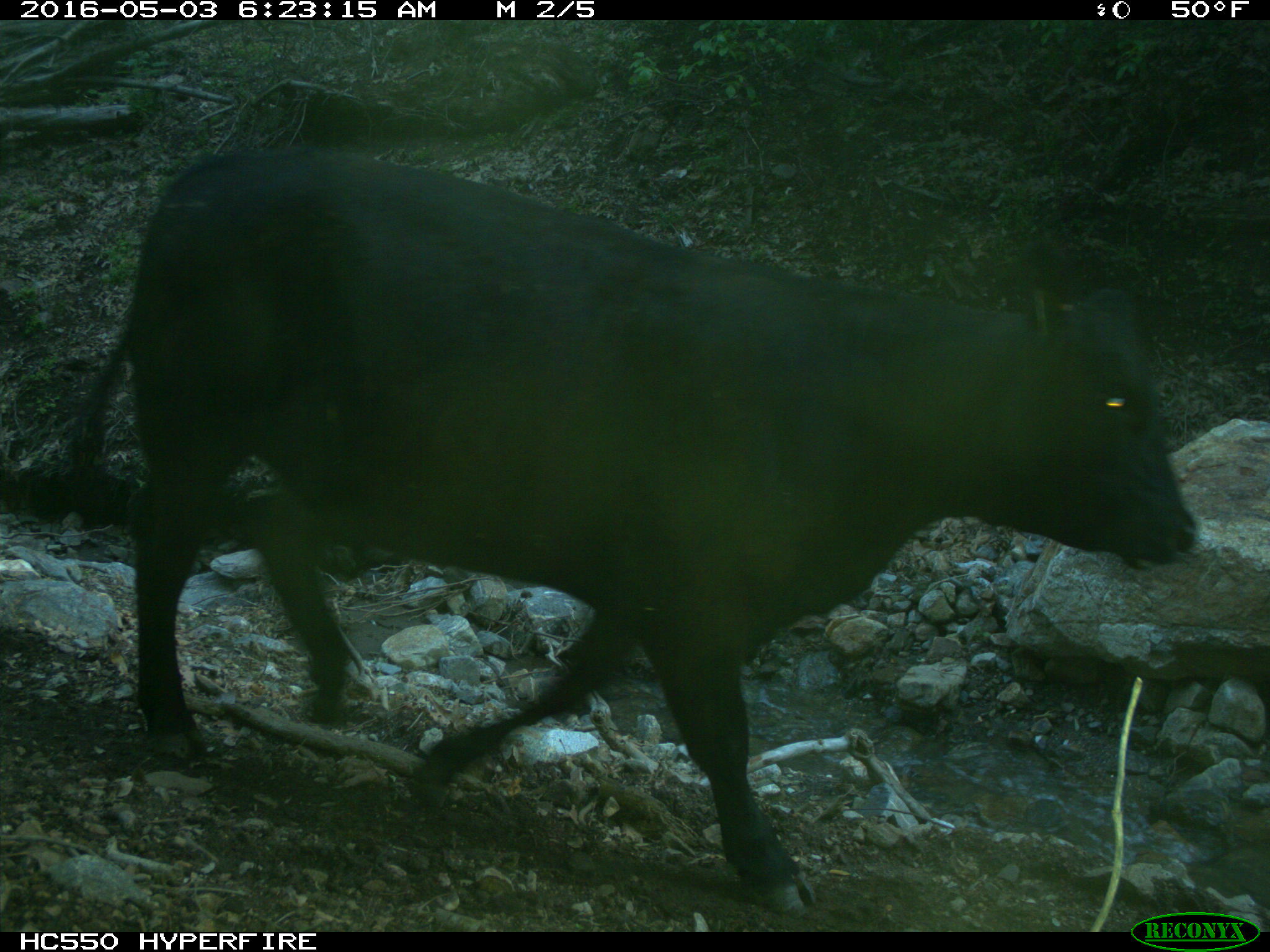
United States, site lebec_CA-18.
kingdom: Animalia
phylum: Chordata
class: Mammalia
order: Artiodactyla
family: Bovidae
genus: Bos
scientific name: Bos taurus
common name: domestic cow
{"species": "Bos taurus (domestic cow)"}